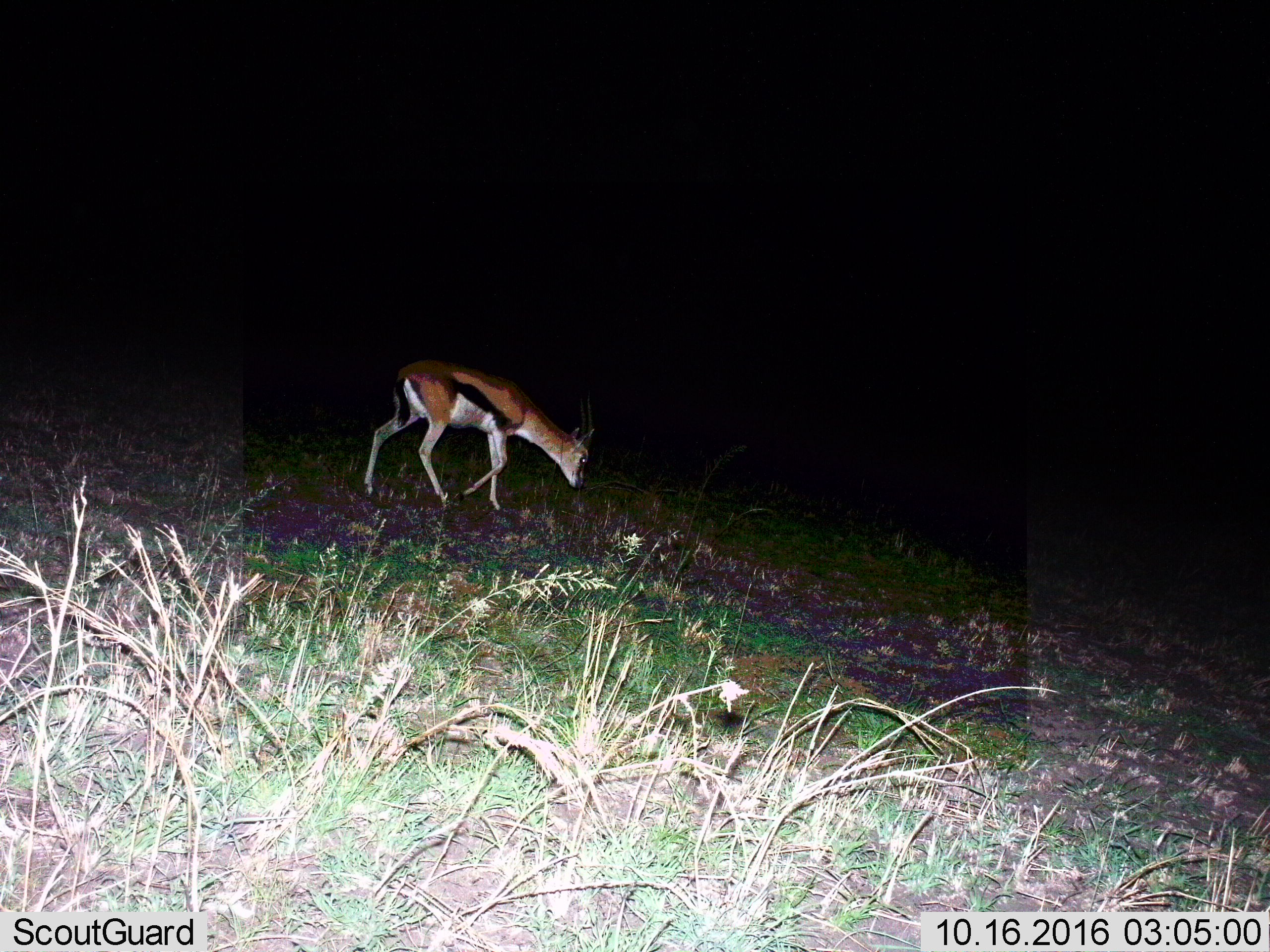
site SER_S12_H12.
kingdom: Animalia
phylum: Chordata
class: Mammalia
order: Artiodactyla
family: Bovidae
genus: Eudorcas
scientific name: Eudorcas thomsonii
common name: thomson's gazelle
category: gazellethomsons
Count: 1.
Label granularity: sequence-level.